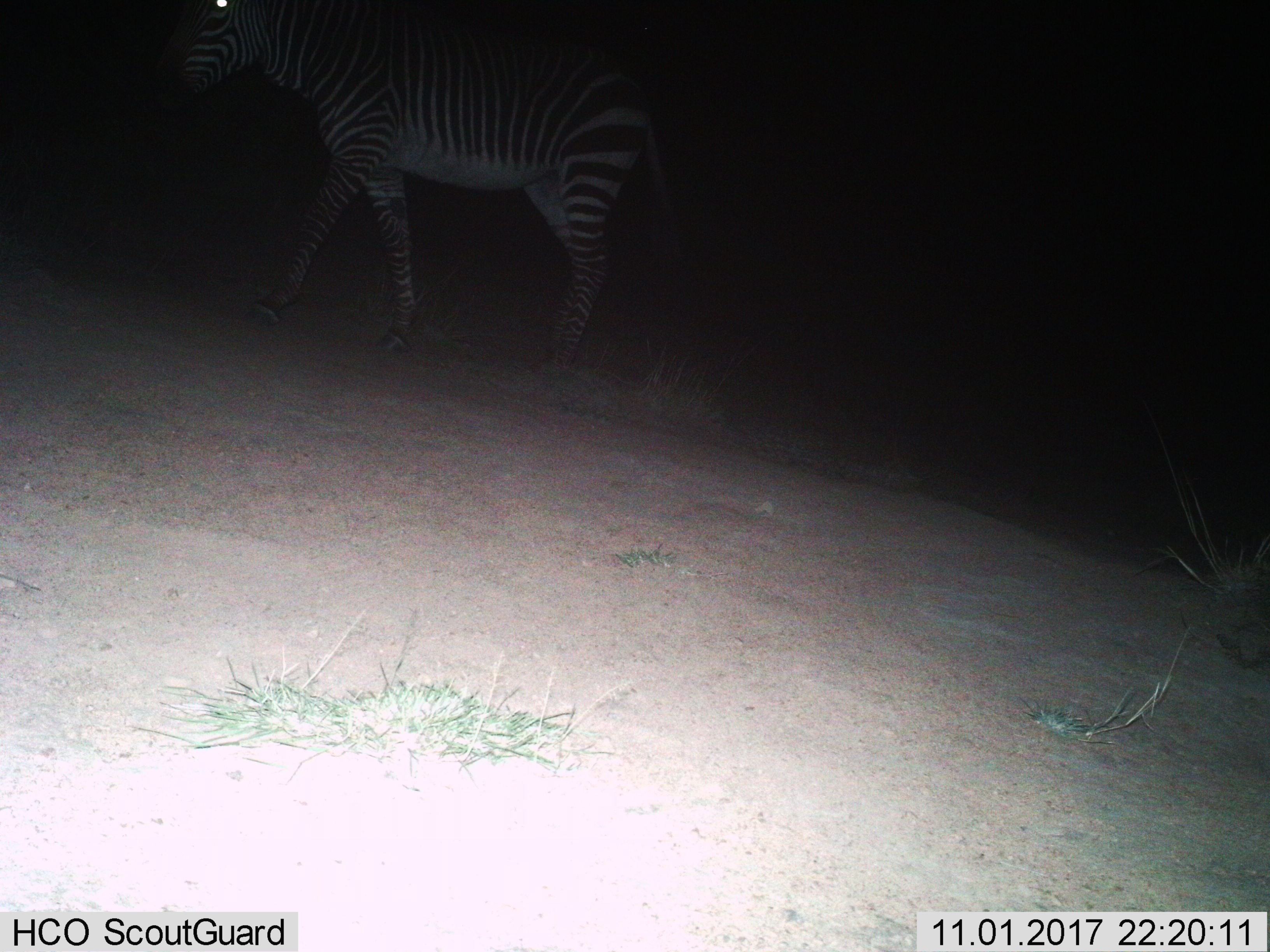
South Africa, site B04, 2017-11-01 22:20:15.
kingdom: Animalia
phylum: Chordata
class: Mammalia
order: Perissodactyla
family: Equidae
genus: Equus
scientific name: Equus zebra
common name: mountain zebra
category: zebramountain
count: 1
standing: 33%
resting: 0%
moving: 67%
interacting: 0%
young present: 0%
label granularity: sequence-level